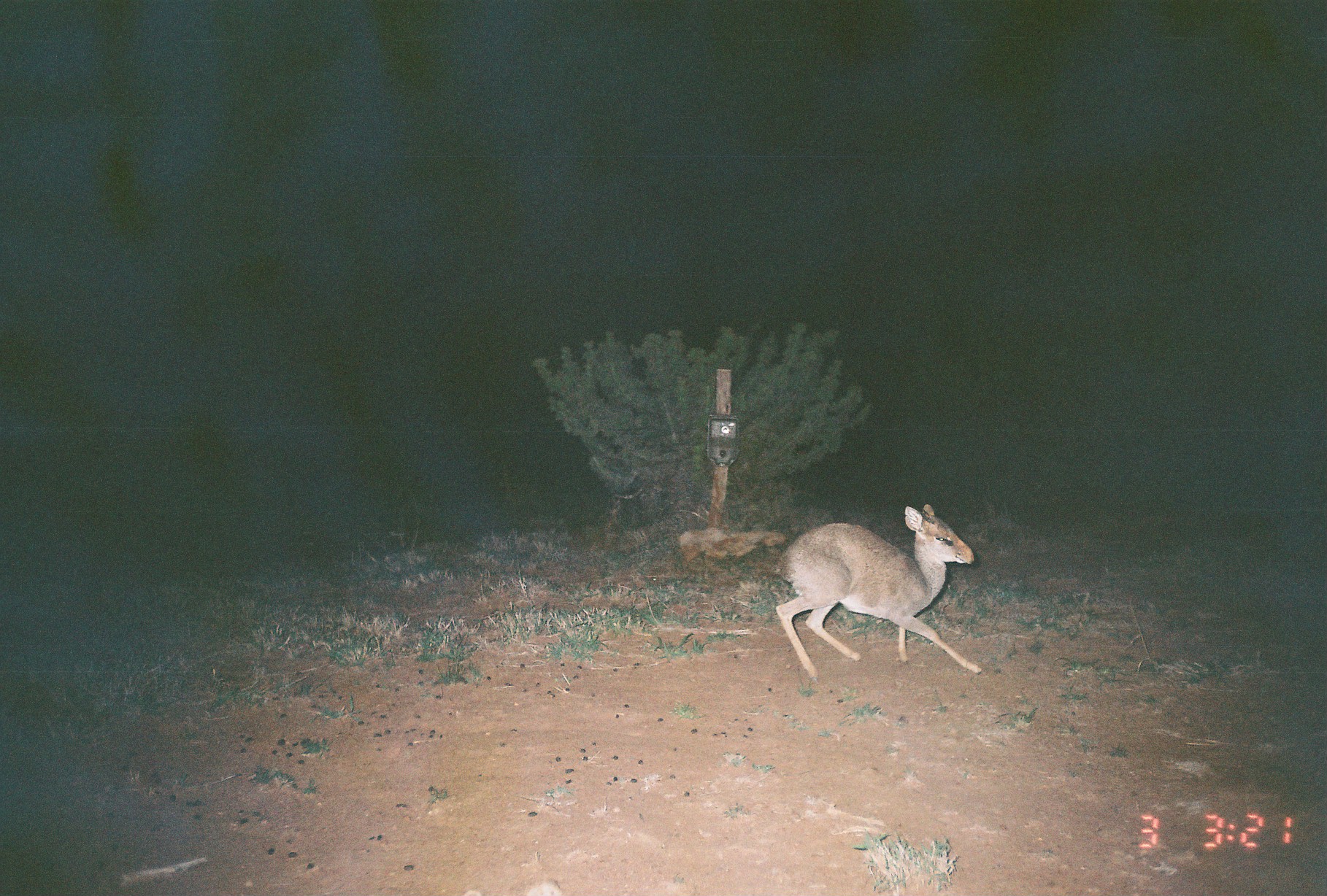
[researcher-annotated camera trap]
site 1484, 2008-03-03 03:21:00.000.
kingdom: Animalia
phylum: Chordata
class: Mammalia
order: Artiodactyla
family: Bovidae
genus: Madoqua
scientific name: Madoqua guentheri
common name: günther's dik-dik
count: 1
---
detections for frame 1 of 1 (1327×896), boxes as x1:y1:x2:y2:
madoqua guentheri: 775:503:981:684